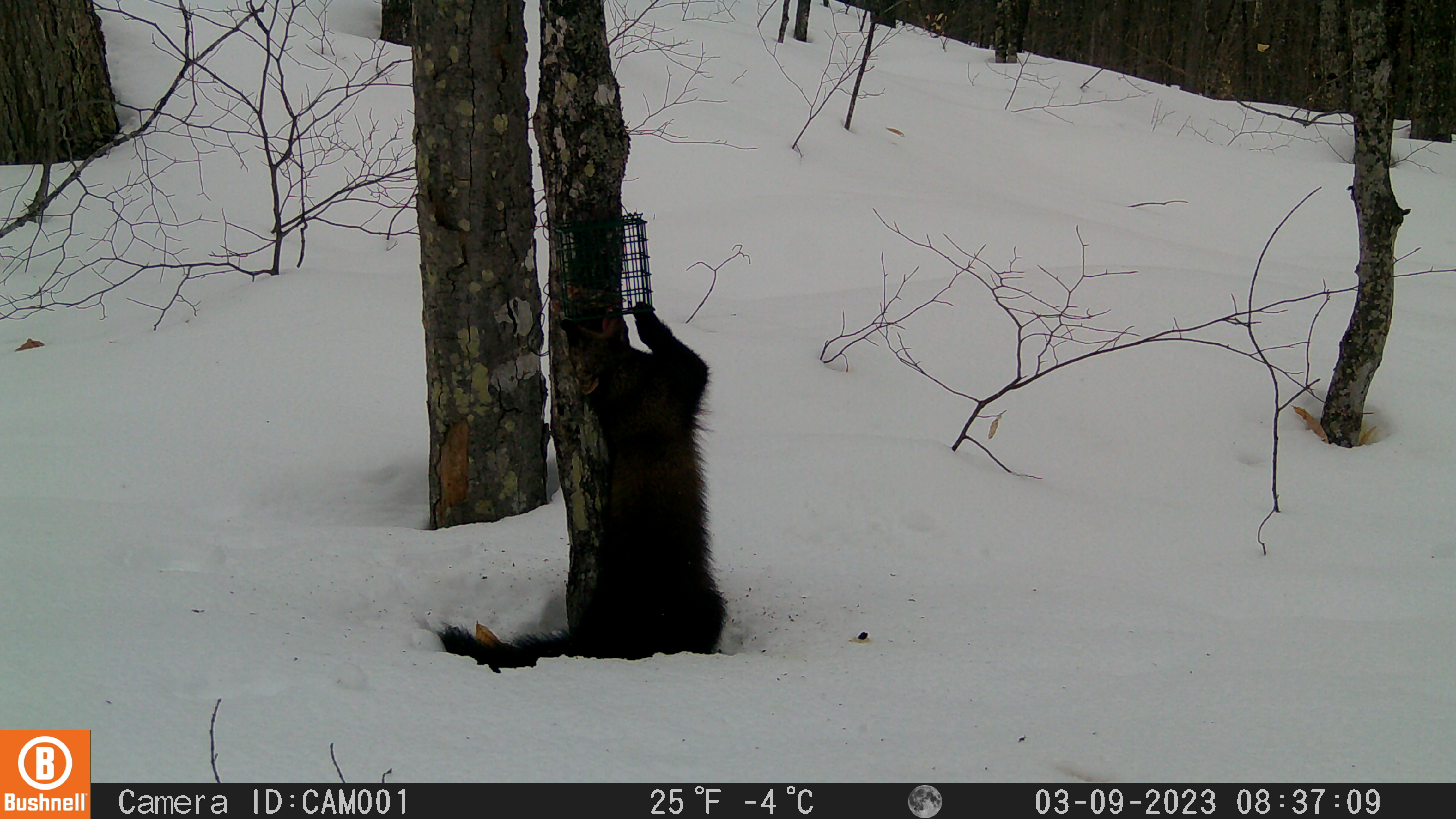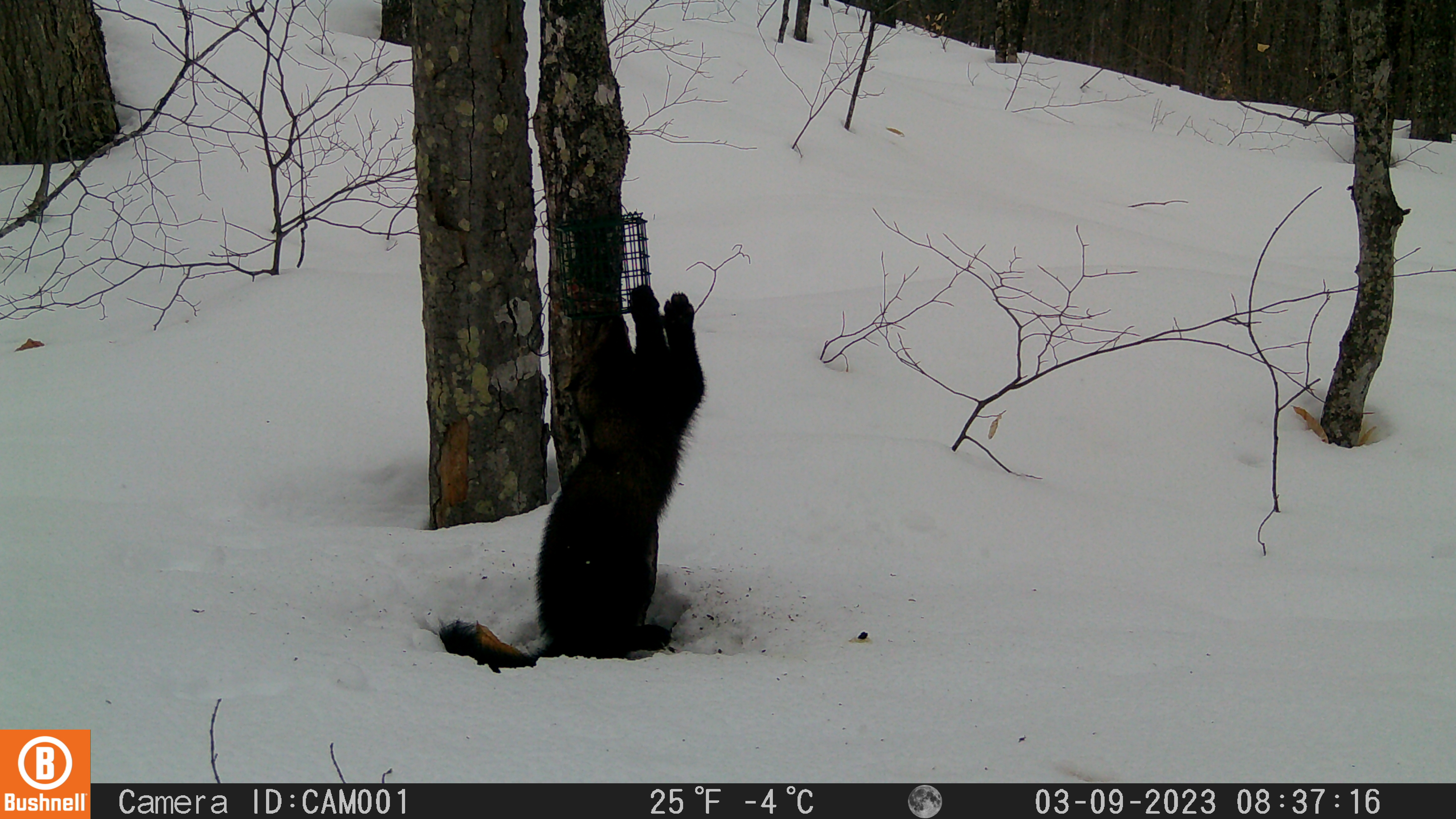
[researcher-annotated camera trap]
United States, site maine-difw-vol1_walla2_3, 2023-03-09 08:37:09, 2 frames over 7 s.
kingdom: Animalia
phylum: Chordata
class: Mammalia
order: Carnivora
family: Mustelidae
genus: Pekania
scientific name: Pekania pennanti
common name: fisher